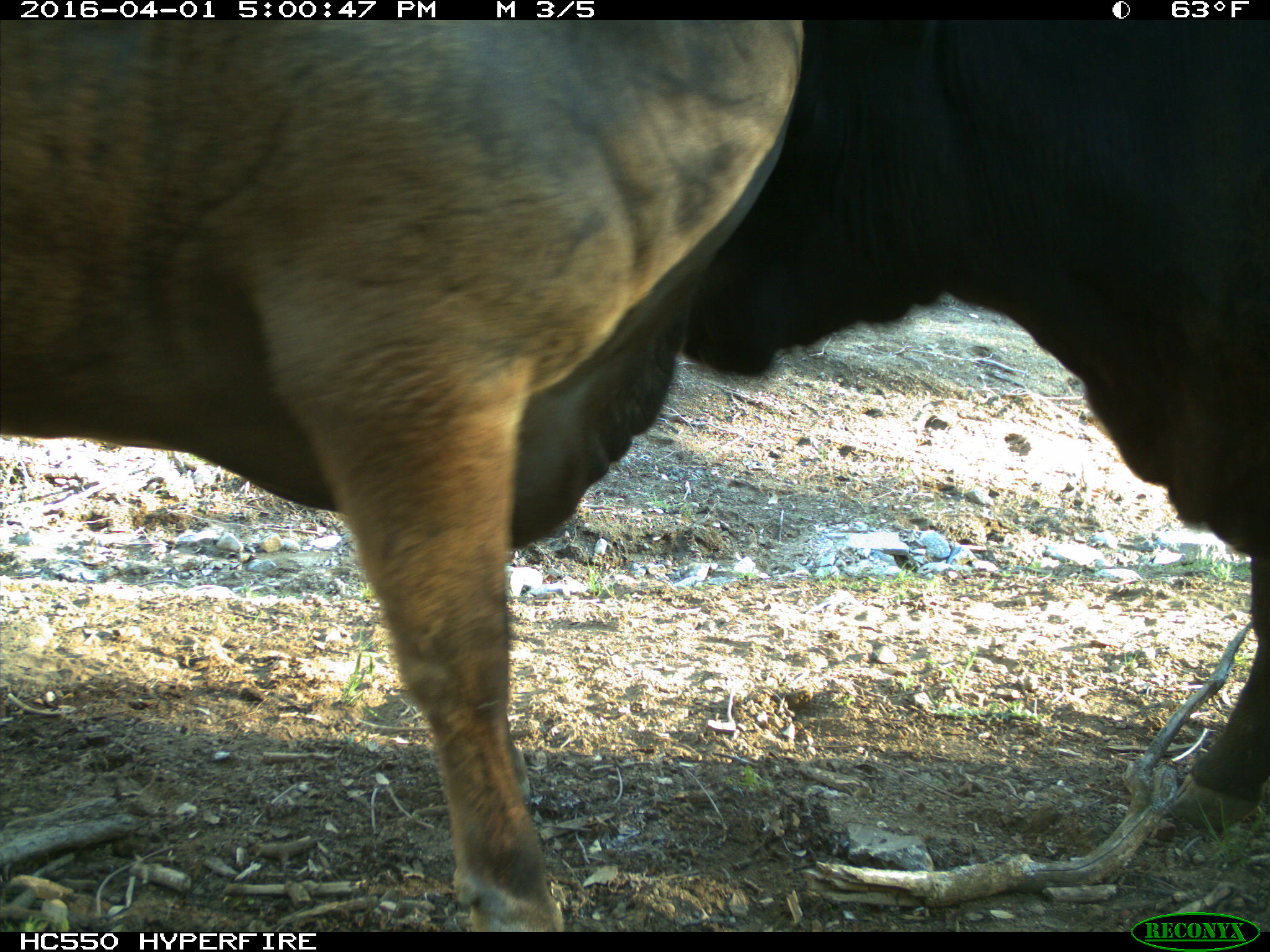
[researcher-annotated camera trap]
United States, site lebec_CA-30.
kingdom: Animalia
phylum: Chordata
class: Mammalia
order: Artiodactyla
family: Bovidae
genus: Bos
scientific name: Bos taurus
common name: domestic cow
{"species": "Bos taurus (domestic cow)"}